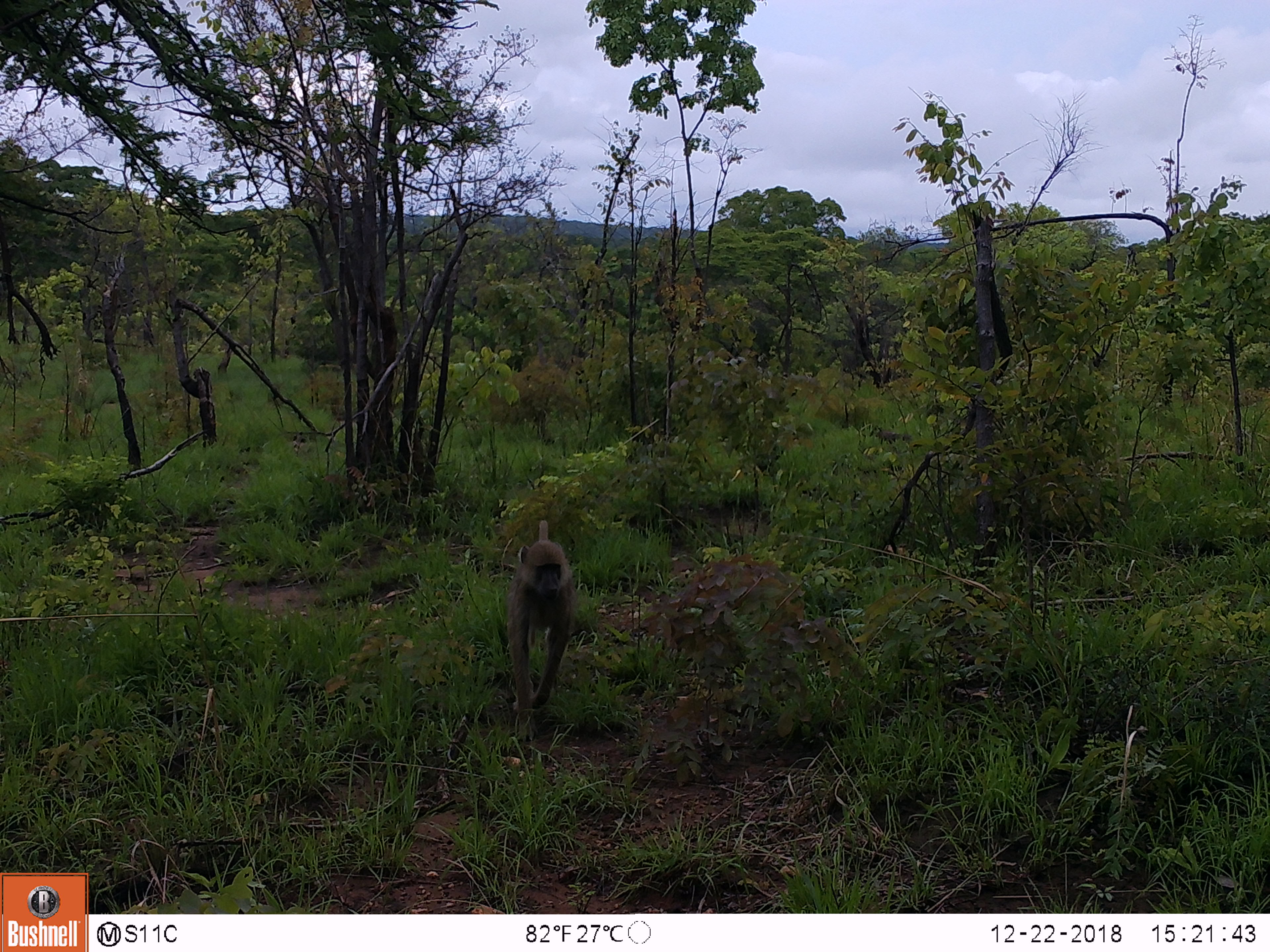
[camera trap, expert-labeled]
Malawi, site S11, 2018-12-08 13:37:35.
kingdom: Animalia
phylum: Chordata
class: Mammalia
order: Primates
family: Cercopithecidae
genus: Papio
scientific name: Papio cynocephalus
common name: yellow baboon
Yellow baboon (Papio cynocephalus), count 1.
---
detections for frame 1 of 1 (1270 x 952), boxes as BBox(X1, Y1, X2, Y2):
yellow baboon: BBox(501, 510, 587, 757)